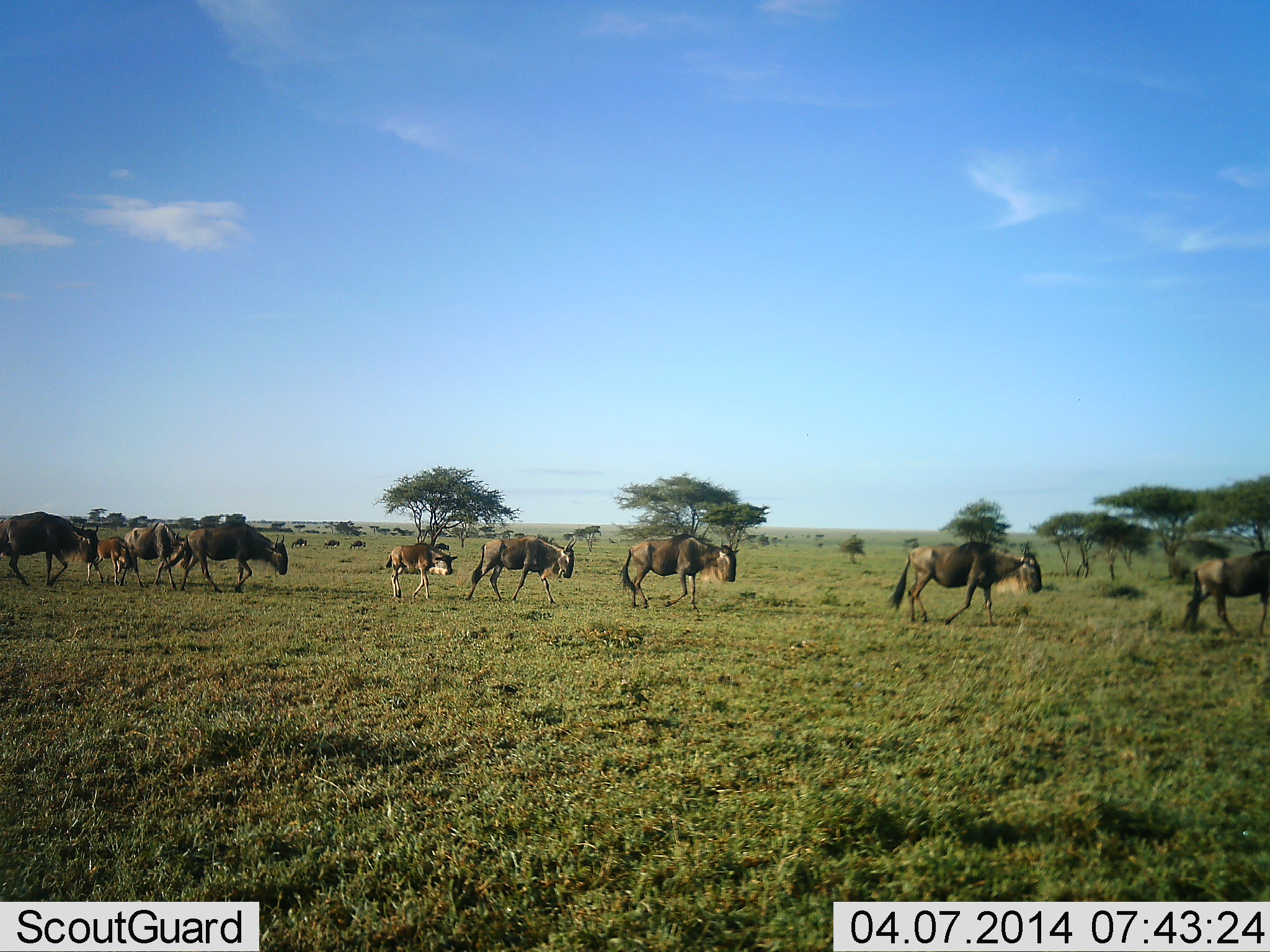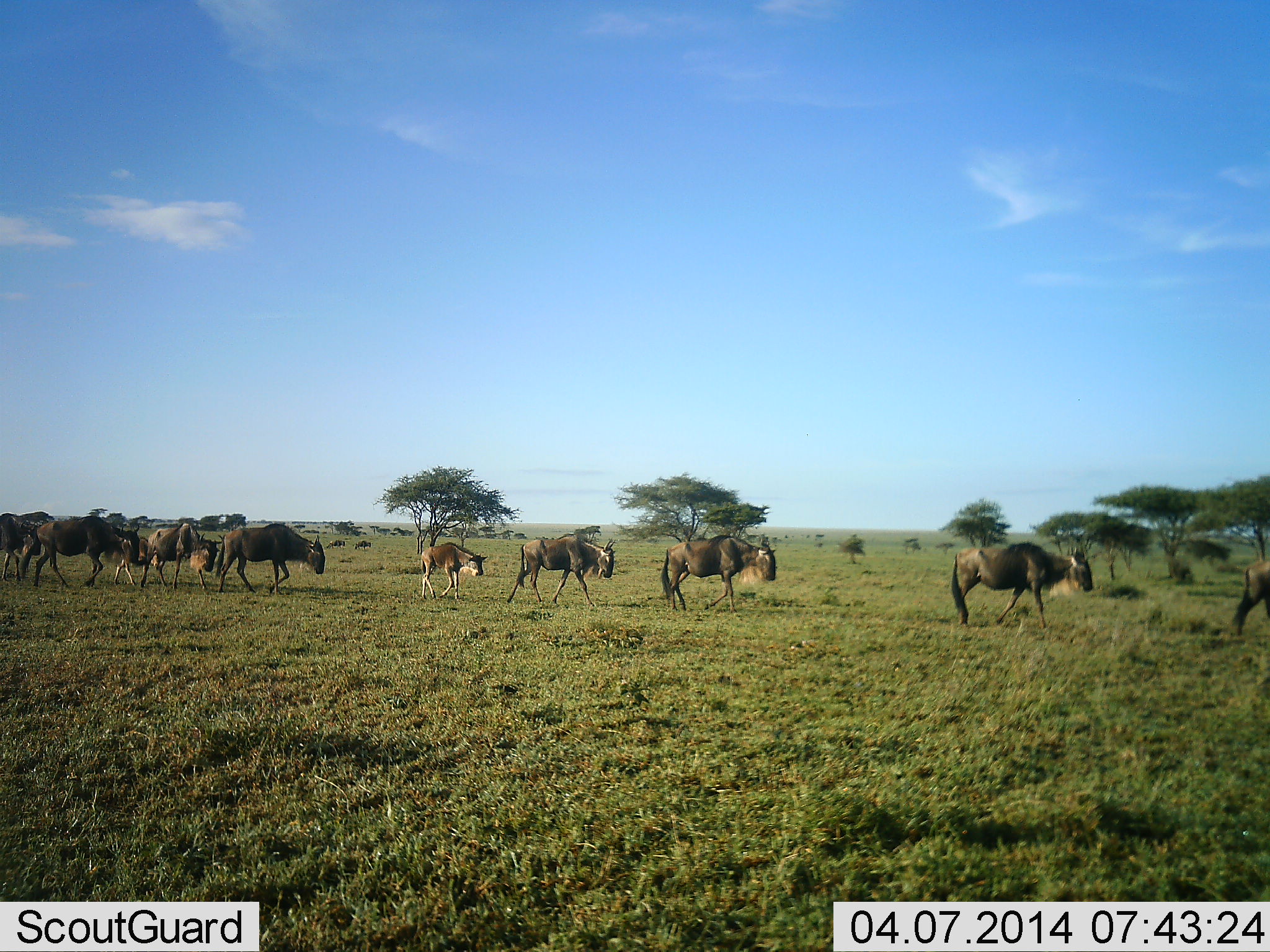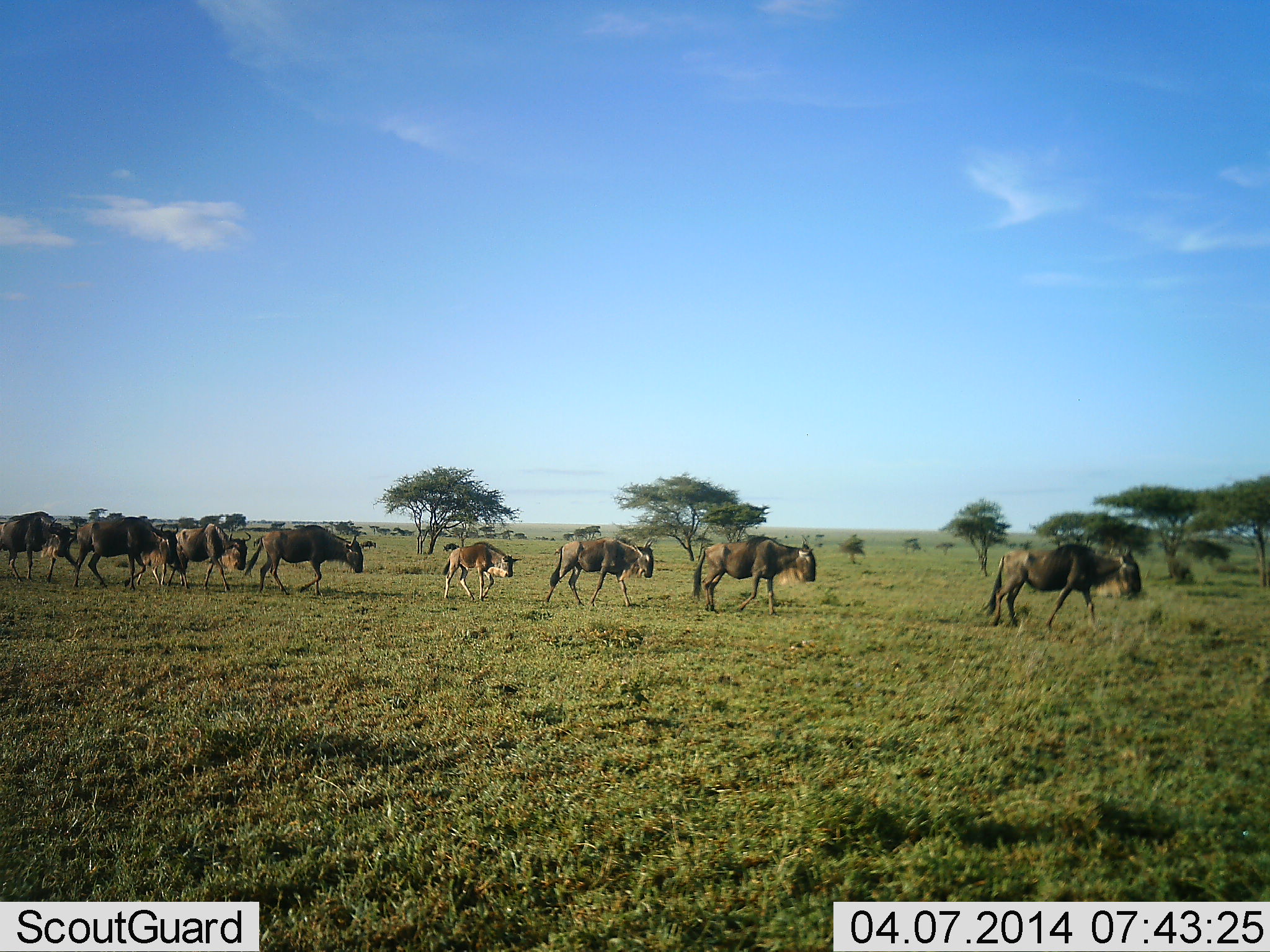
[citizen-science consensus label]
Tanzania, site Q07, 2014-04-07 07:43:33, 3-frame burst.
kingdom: Animalia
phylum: Chordata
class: Mammalia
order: Artiodactyla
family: Bovidae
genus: Connochaetes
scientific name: Connochaetes taurinus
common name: blue wildebeest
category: wildebeest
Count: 11-50.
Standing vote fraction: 0%.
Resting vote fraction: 0%.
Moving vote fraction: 100%.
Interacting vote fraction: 0%.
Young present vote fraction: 80%.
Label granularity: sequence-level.